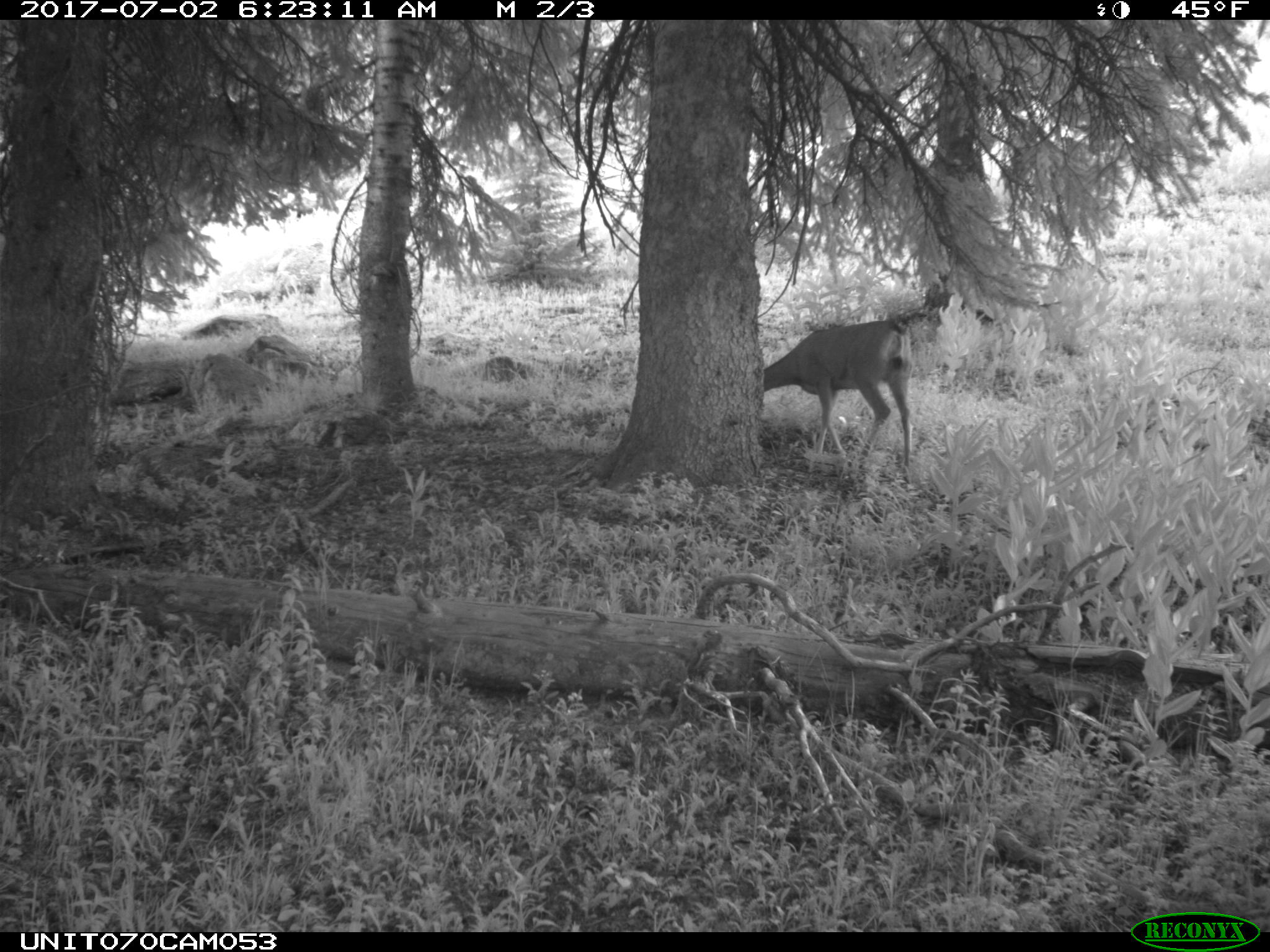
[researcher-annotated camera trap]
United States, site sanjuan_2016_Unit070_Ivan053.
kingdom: Animalia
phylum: Chordata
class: Mammalia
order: Artiodactyla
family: Cervidae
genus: Odocoileus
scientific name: Odocoileus hemionus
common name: mule deer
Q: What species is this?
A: Odocoileus hemionus (mule deer).